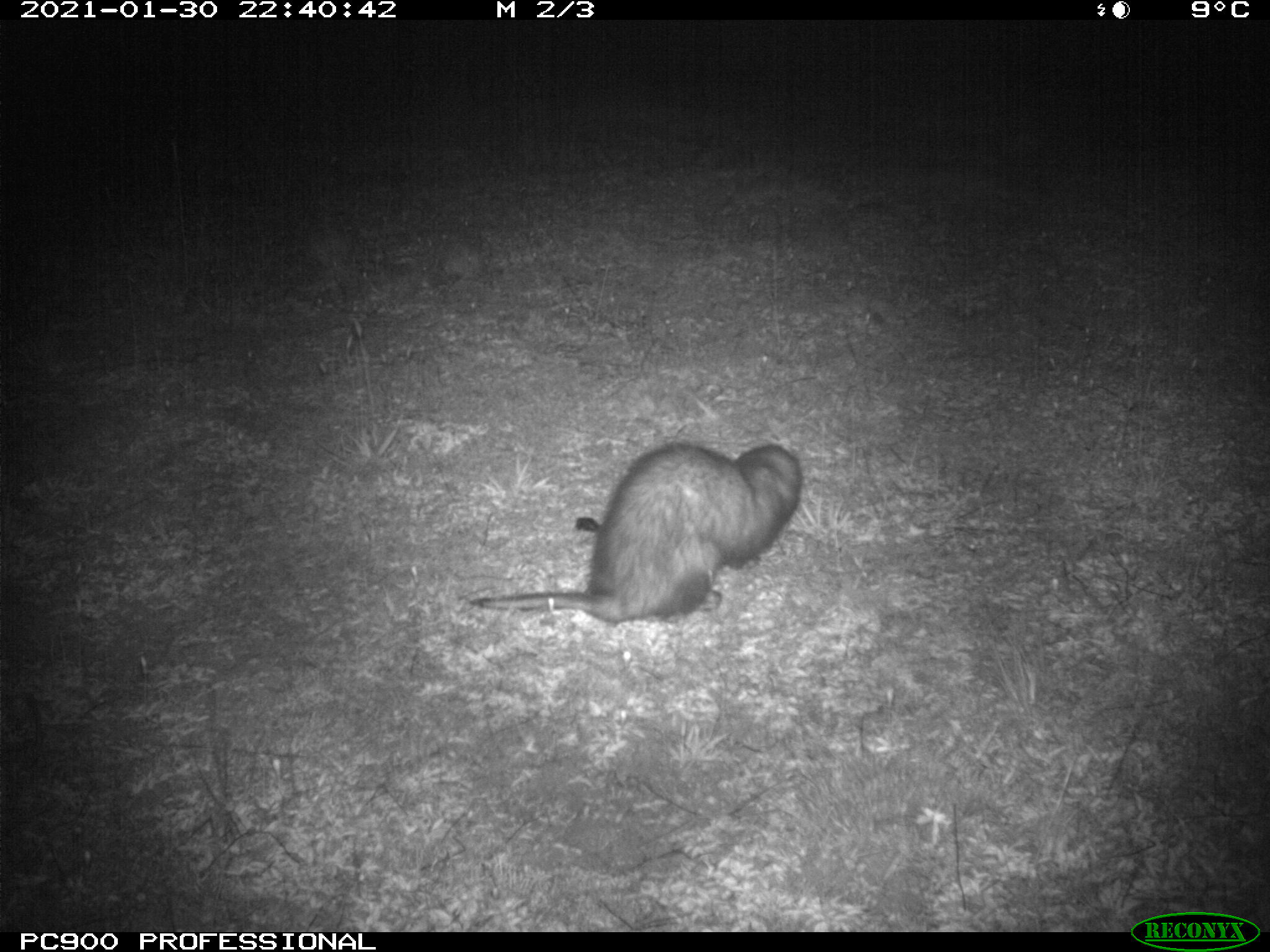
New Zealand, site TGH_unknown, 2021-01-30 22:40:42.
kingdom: Animalia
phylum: Chordata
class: Mammalia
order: Carnivora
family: Mustelidae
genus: Mustela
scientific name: Mustela furo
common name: ferret